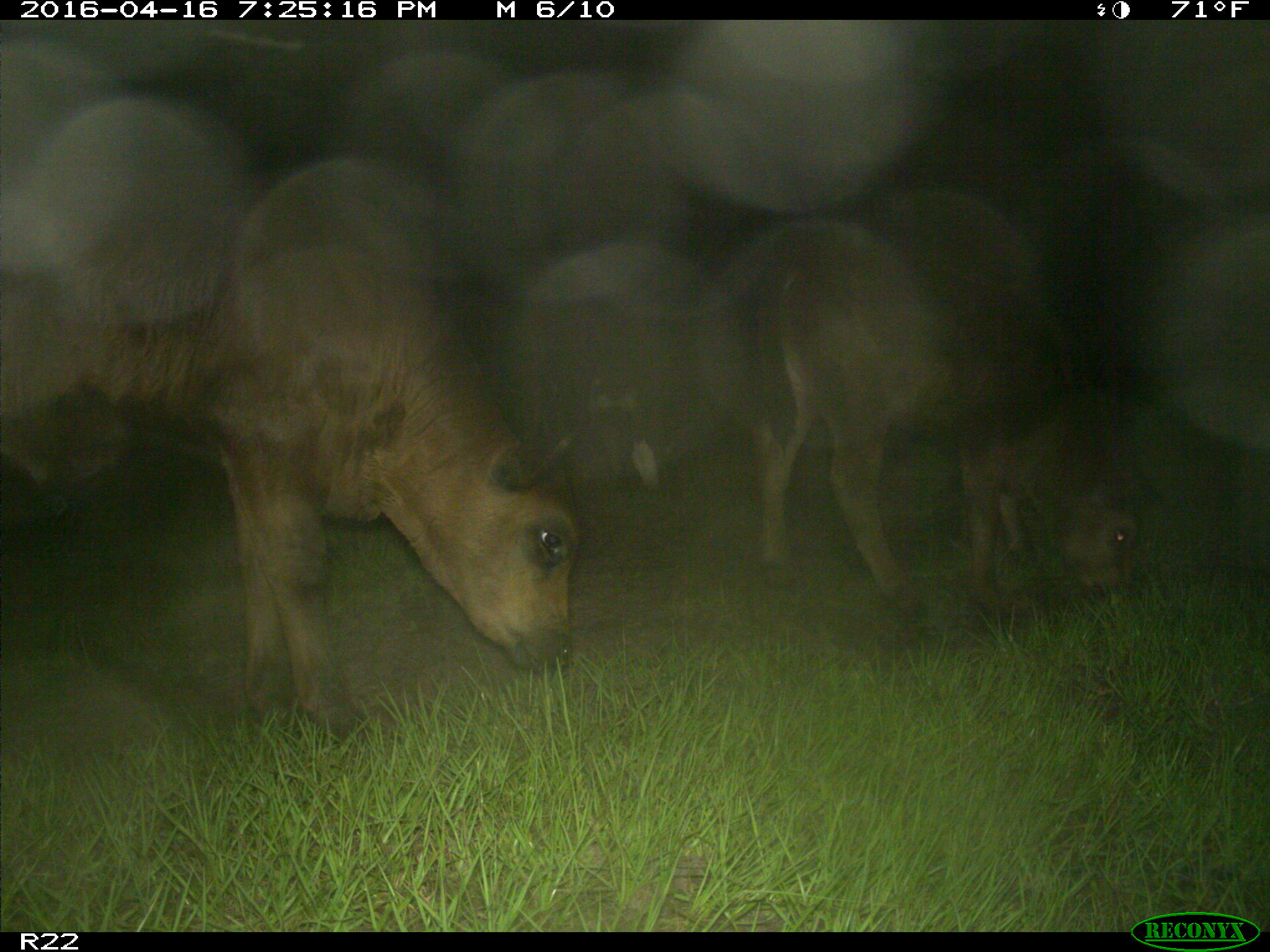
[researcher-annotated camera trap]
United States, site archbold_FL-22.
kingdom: Animalia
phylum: Chordata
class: Mammalia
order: Artiodactyla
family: Bovidae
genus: Bos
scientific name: Bos taurus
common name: domestic cow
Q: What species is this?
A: Bos taurus (domestic cow).